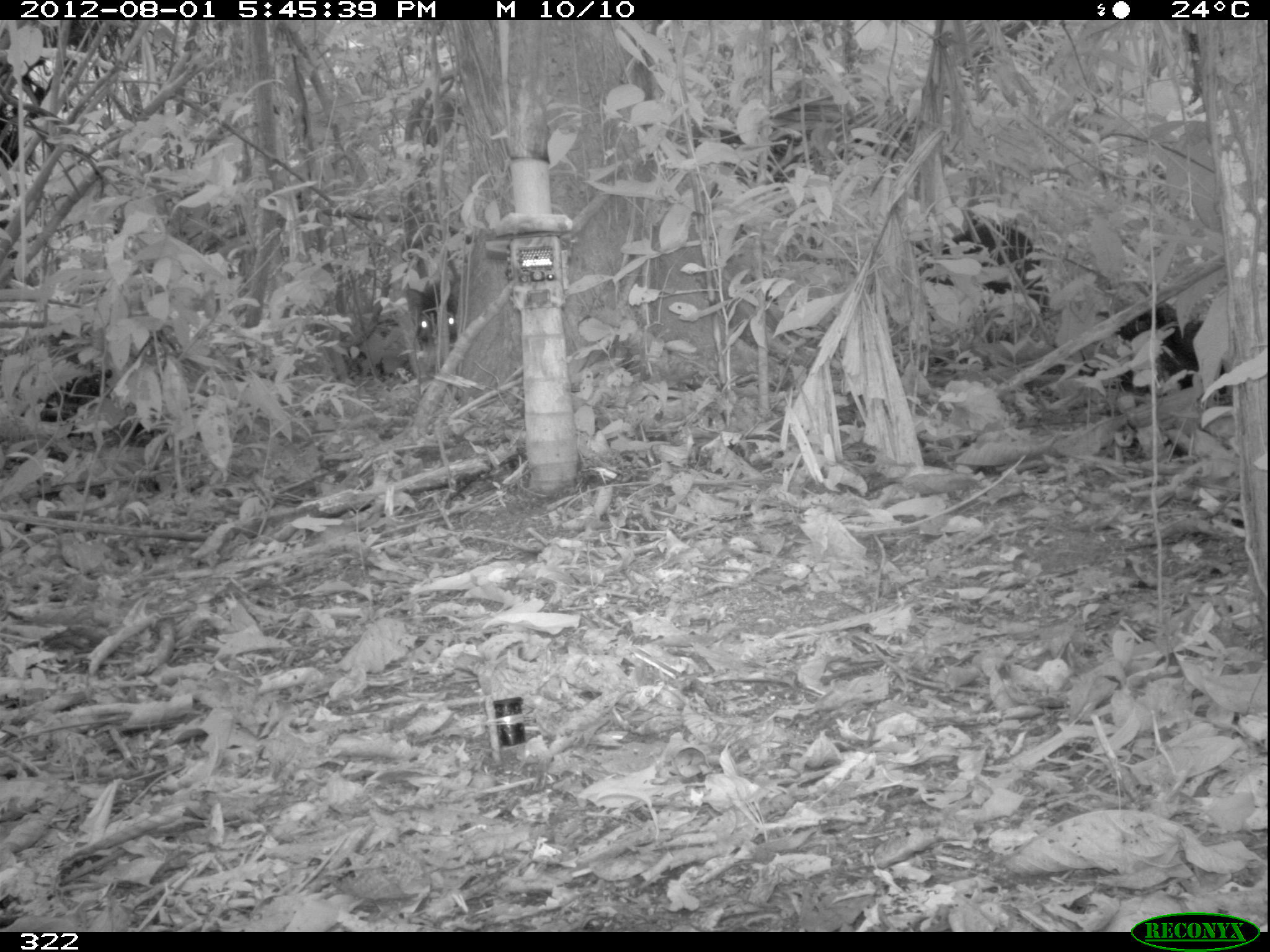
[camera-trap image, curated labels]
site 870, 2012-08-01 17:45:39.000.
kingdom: Animalia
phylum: Chordata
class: Mammalia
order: Artiodactyla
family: Tayassuidae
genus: Tayassu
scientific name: Tayassu pecari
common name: white-lipped peccary